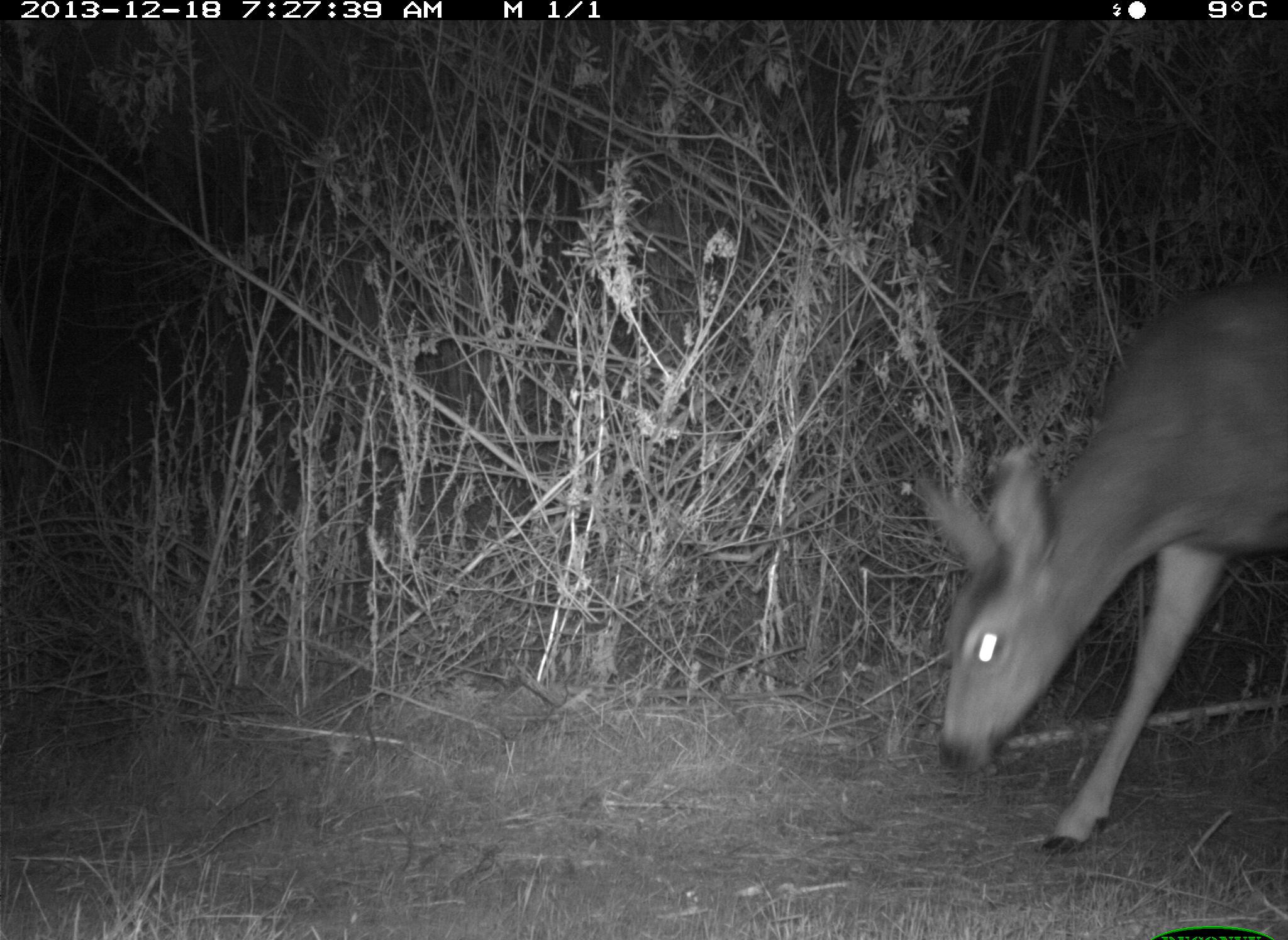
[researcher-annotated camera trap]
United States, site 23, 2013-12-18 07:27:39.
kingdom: Animalia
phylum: Chordata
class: Mammalia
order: Artiodactyla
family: Cervidae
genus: Odocoileus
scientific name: Odocoileus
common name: deer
Deer (Odocoileus).